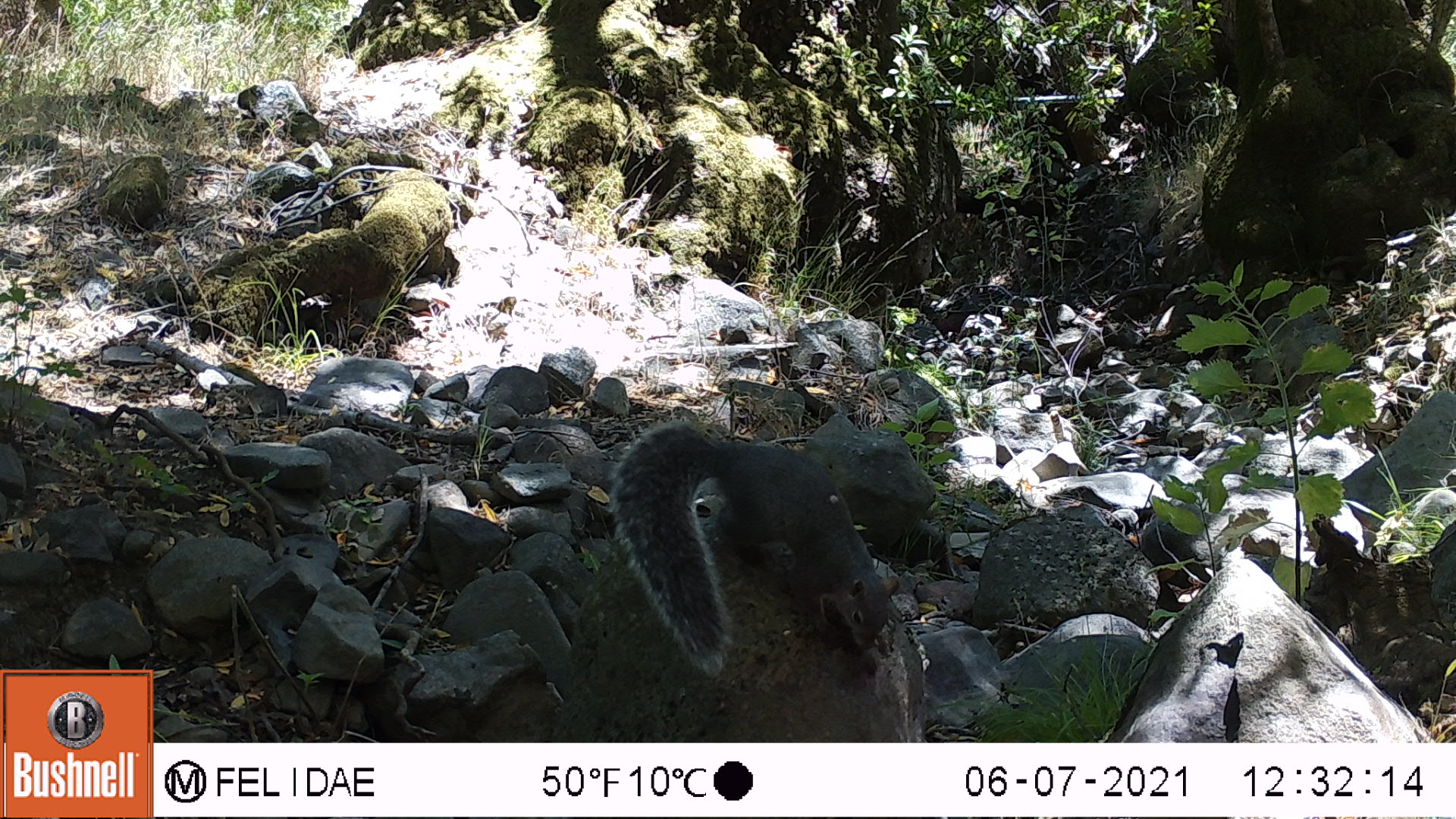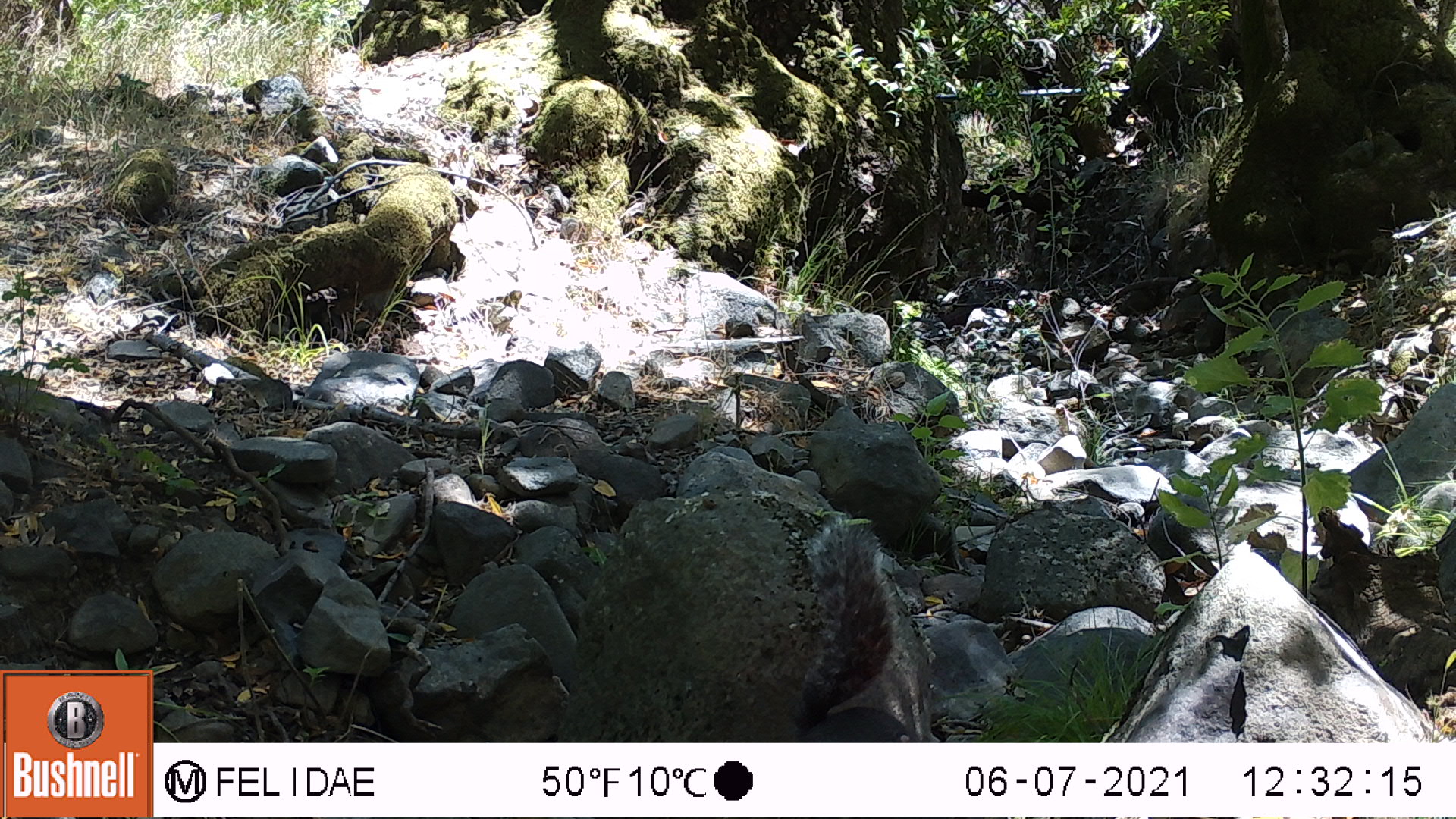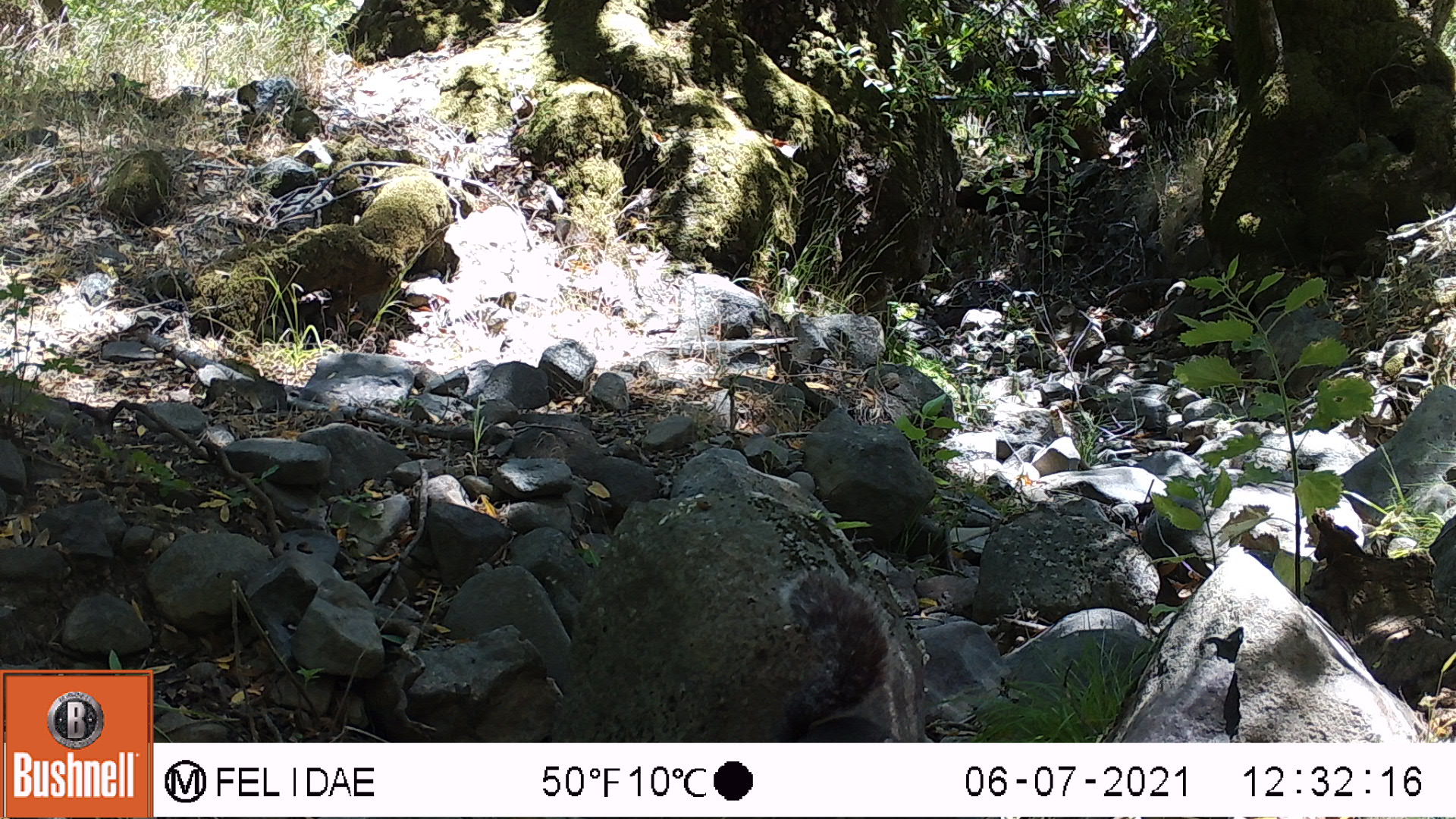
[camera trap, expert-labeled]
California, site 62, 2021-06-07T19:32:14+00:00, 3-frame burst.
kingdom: Animalia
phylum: Chordata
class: Mammalia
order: Rodentia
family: Sciuridae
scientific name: Sciuridae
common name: squirrel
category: unknown squirrel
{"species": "unknown squirrel (squirrel) (Sciuridae)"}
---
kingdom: Animalia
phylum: Chordata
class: Mammalia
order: Rodentia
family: Sciuridae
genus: Sciurus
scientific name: Sciurus griseus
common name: western gray squirrel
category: western grey squirrel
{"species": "western grey squirrel (western gray squirrel) (Sciurus griseus)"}